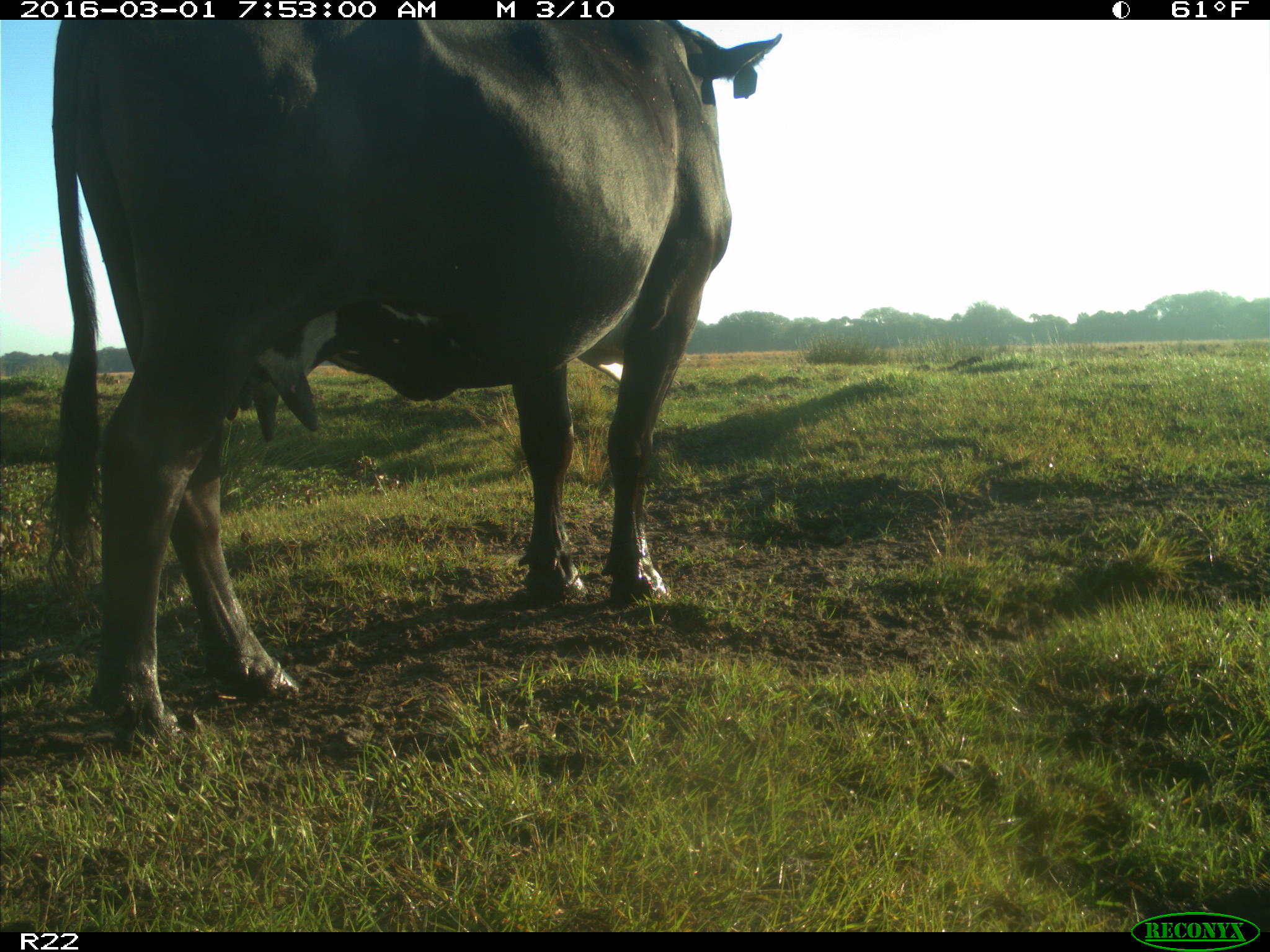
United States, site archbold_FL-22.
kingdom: Animalia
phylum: Chordata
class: Mammalia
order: Artiodactyla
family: Bovidae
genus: Bos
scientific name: Bos taurus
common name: domestic cow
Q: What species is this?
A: Bos taurus (domestic cow).